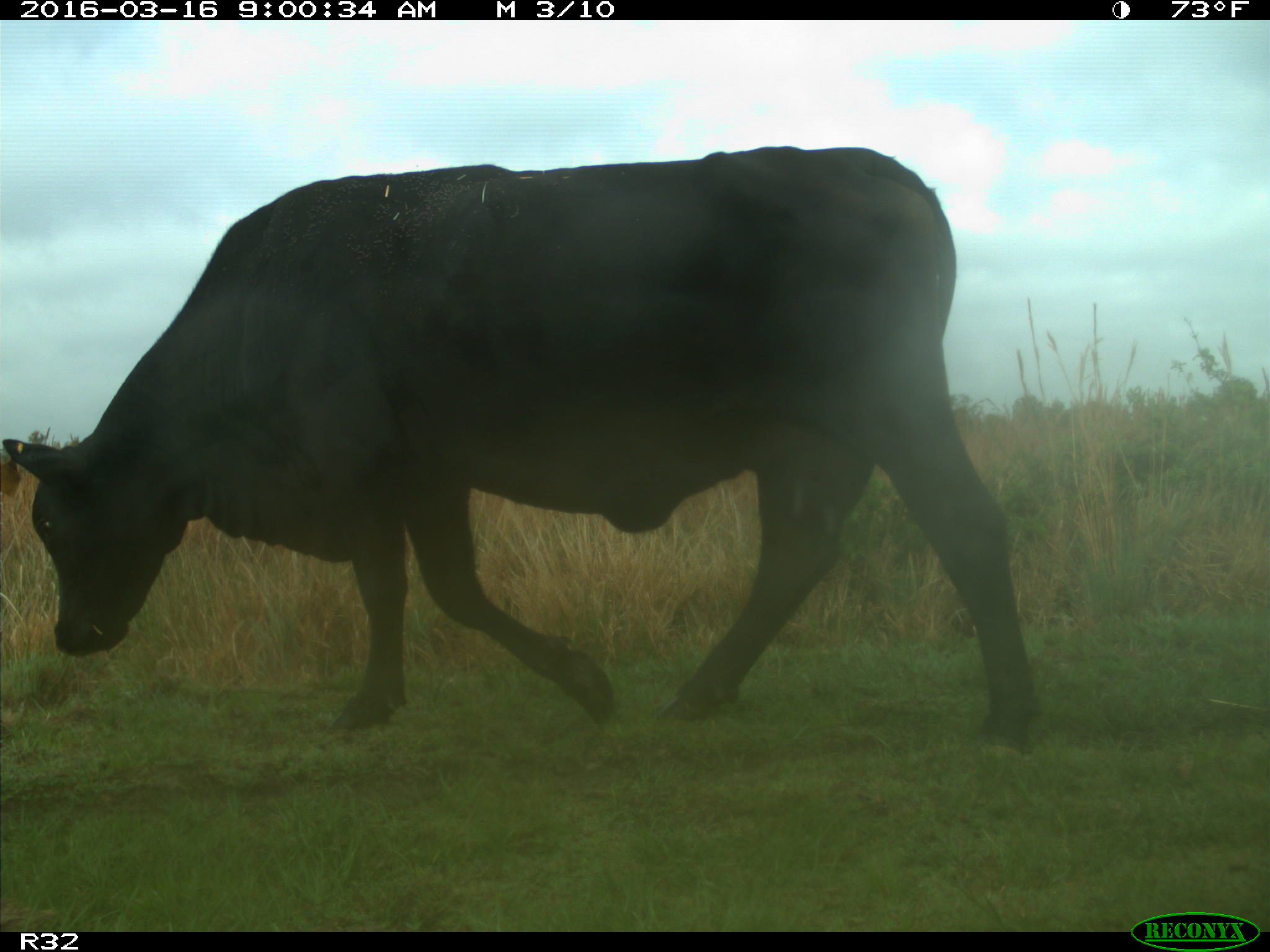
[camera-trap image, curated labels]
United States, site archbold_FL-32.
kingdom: Animalia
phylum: Chordata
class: Mammalia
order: Artiodactyla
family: Bovidae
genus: Bos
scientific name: Bos taurus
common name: domestic cow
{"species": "Bos taurus (domestic cow)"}